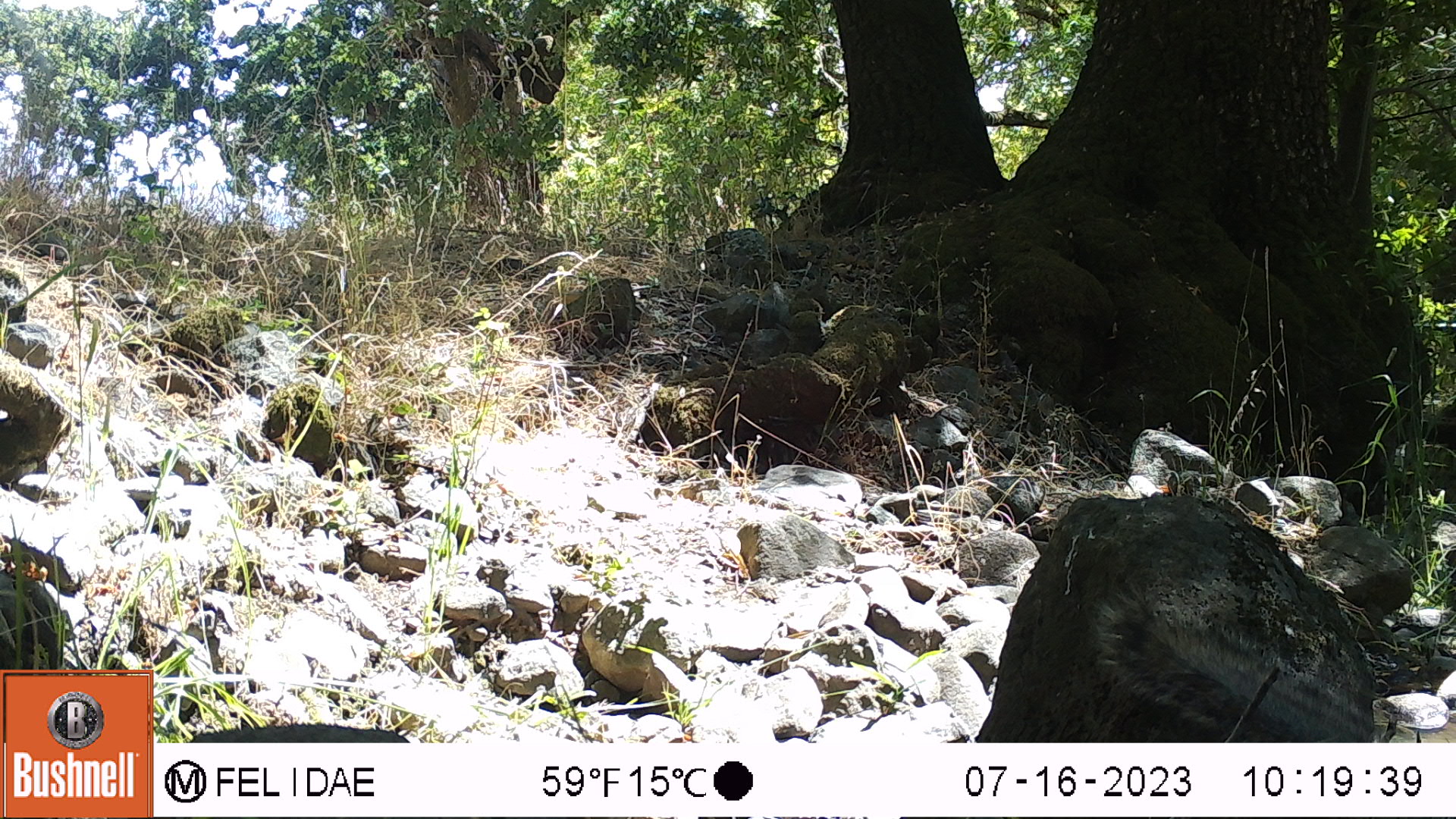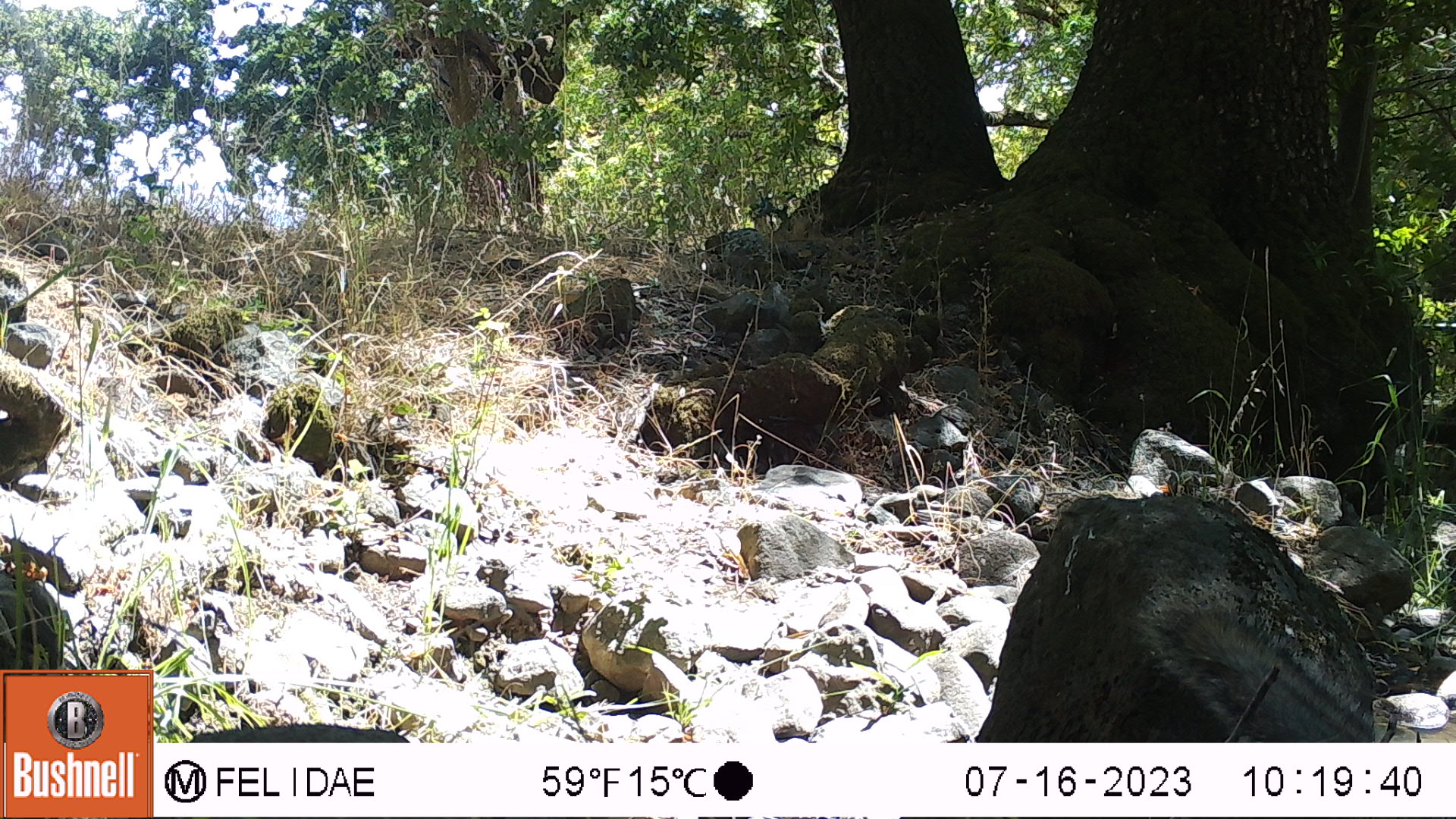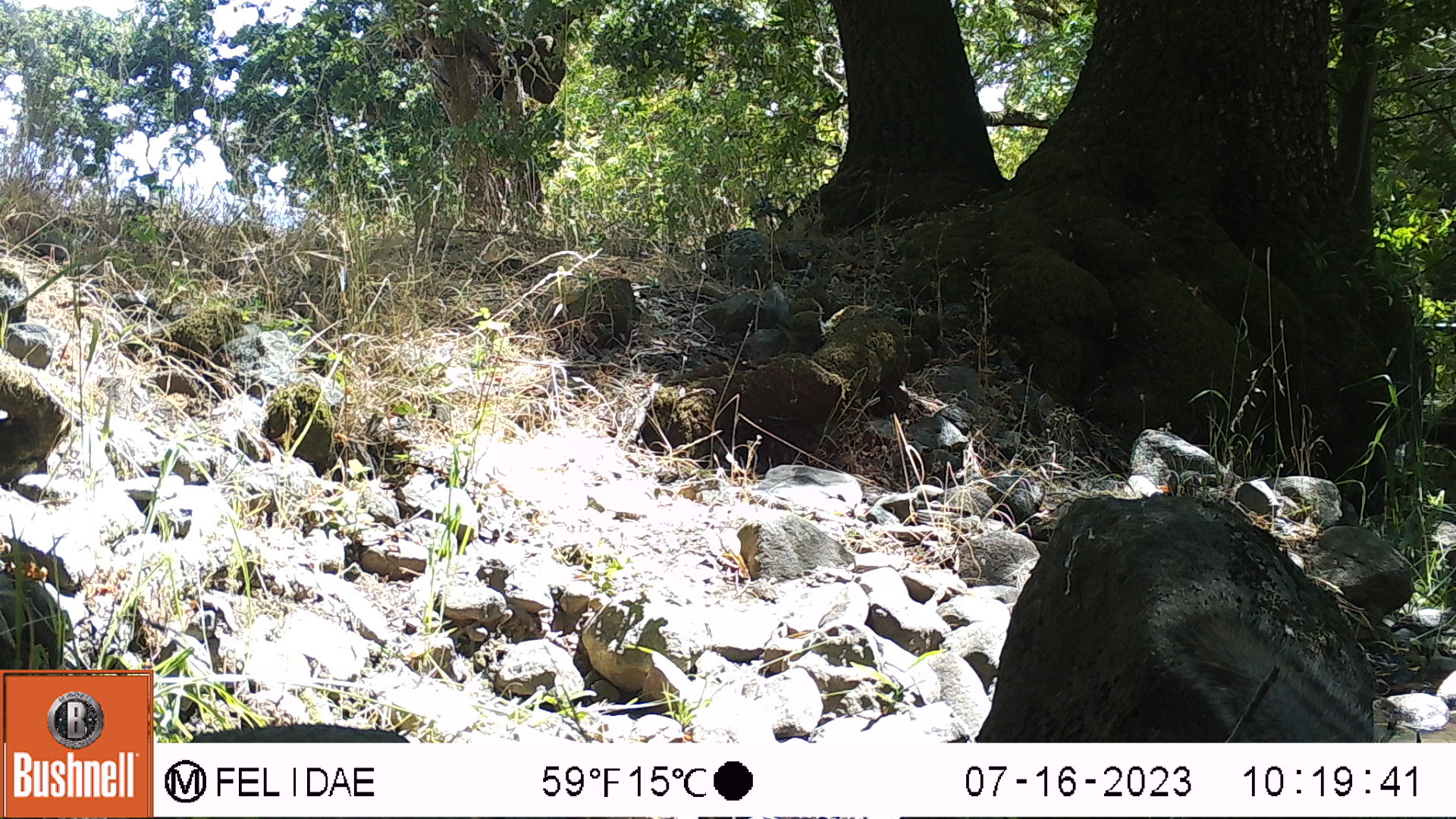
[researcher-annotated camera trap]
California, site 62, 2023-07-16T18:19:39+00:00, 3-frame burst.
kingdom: Animalia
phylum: Chordata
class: Mammalia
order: Rodentia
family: Sciuridae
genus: Sciurus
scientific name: Sciurus griseus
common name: western gray squirrel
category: western grey squirrel